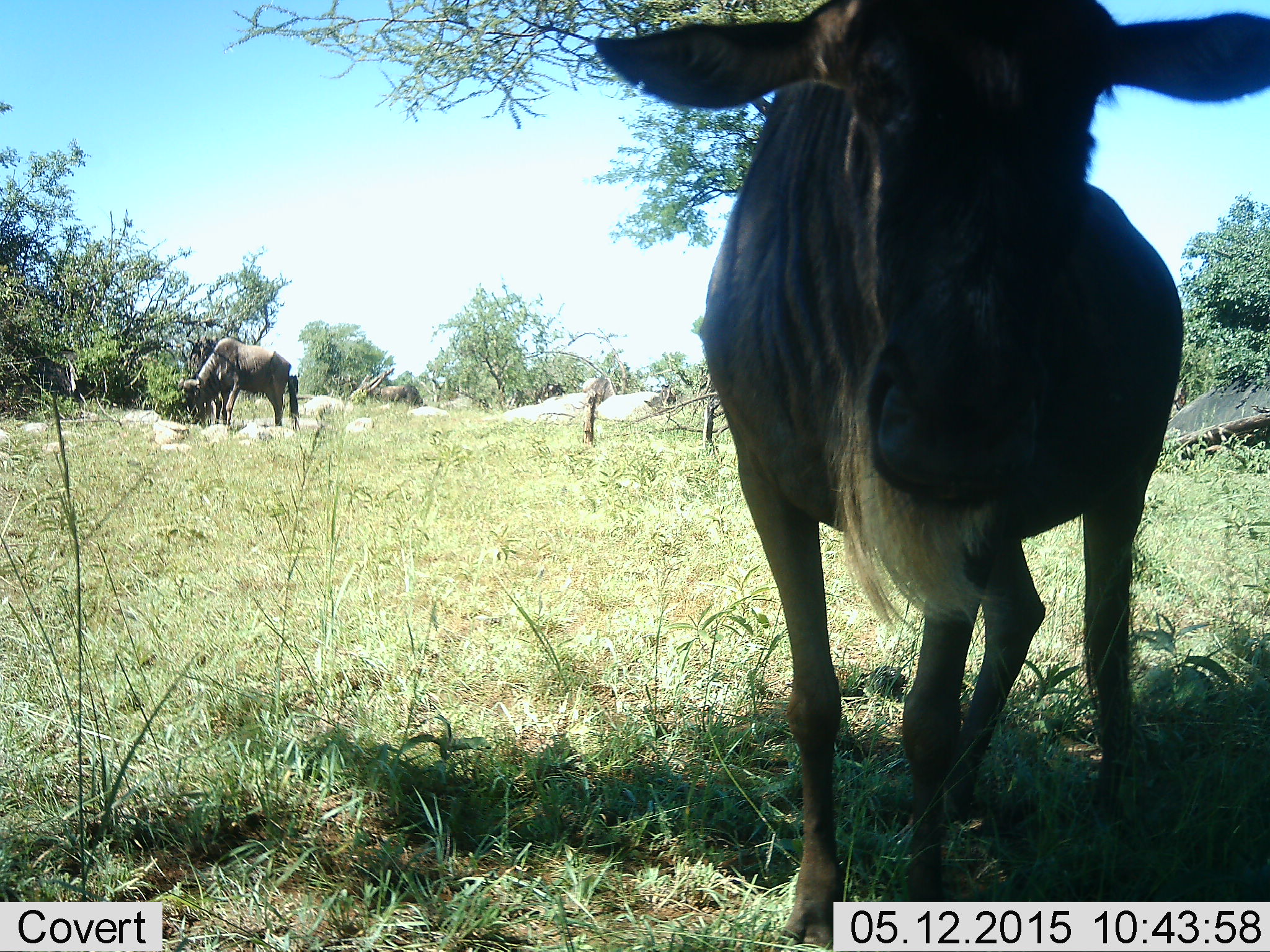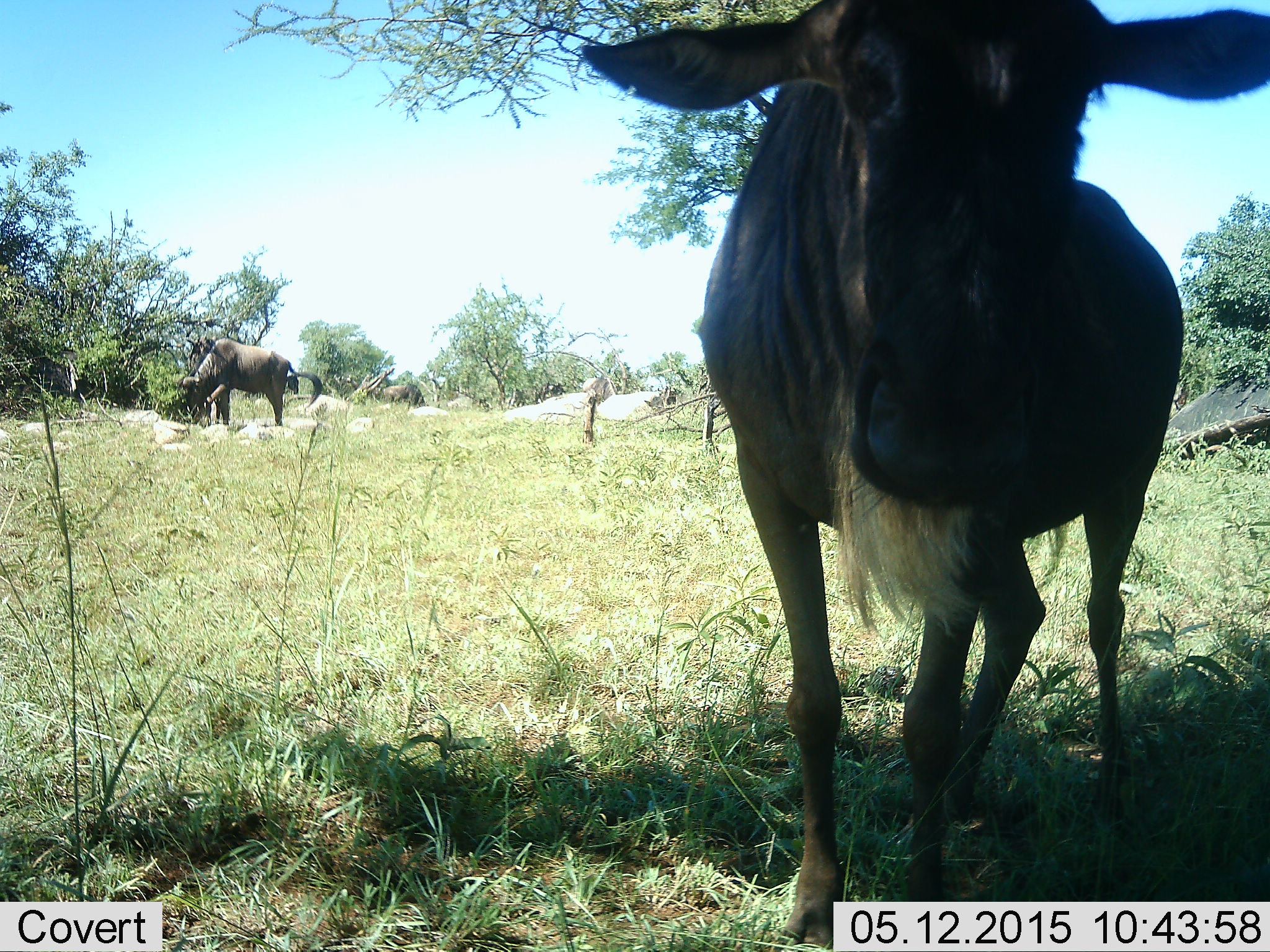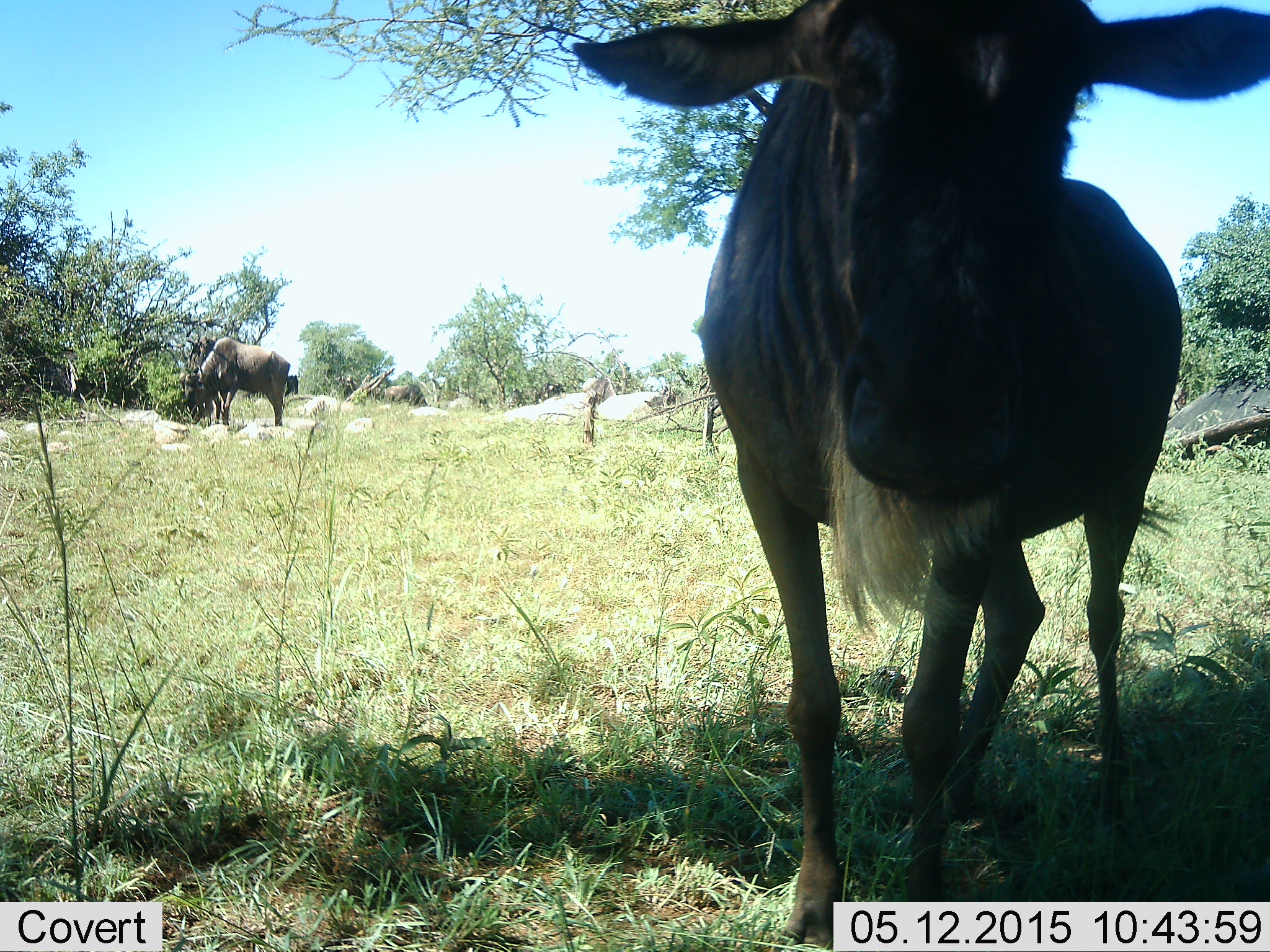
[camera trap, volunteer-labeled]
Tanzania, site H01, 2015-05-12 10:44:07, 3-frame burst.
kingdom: Animalia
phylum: Chordata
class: Mammalia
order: Artiodactyla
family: Bovidae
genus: Connochaetes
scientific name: Connochaetes taurinus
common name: blue wildebeest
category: wildebeest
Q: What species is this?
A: Wildebeest (blue wildebeest) (Connochaetes taurinus).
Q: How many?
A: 2.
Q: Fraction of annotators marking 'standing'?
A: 82%.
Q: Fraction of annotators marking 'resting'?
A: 9%.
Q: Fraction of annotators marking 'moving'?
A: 0%.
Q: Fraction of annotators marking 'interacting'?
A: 9%.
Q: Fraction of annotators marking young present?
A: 0%.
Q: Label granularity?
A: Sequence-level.